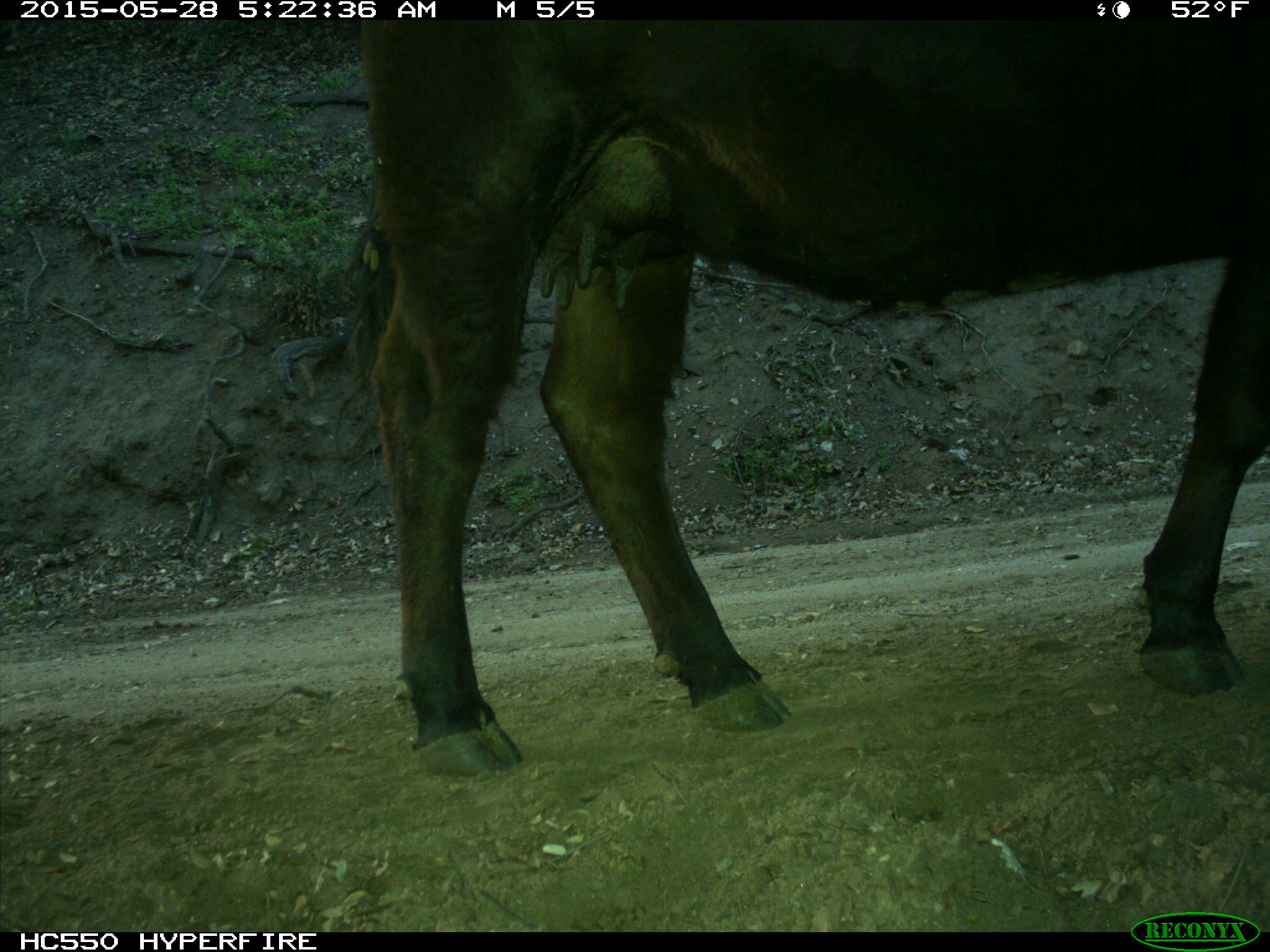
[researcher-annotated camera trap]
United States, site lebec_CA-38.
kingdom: Animalia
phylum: Chordata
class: Mammalia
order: Artiodactyla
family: Bovidae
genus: Bos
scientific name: Bos taurus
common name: domestic cow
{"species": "Bos taurus (domestic cow)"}